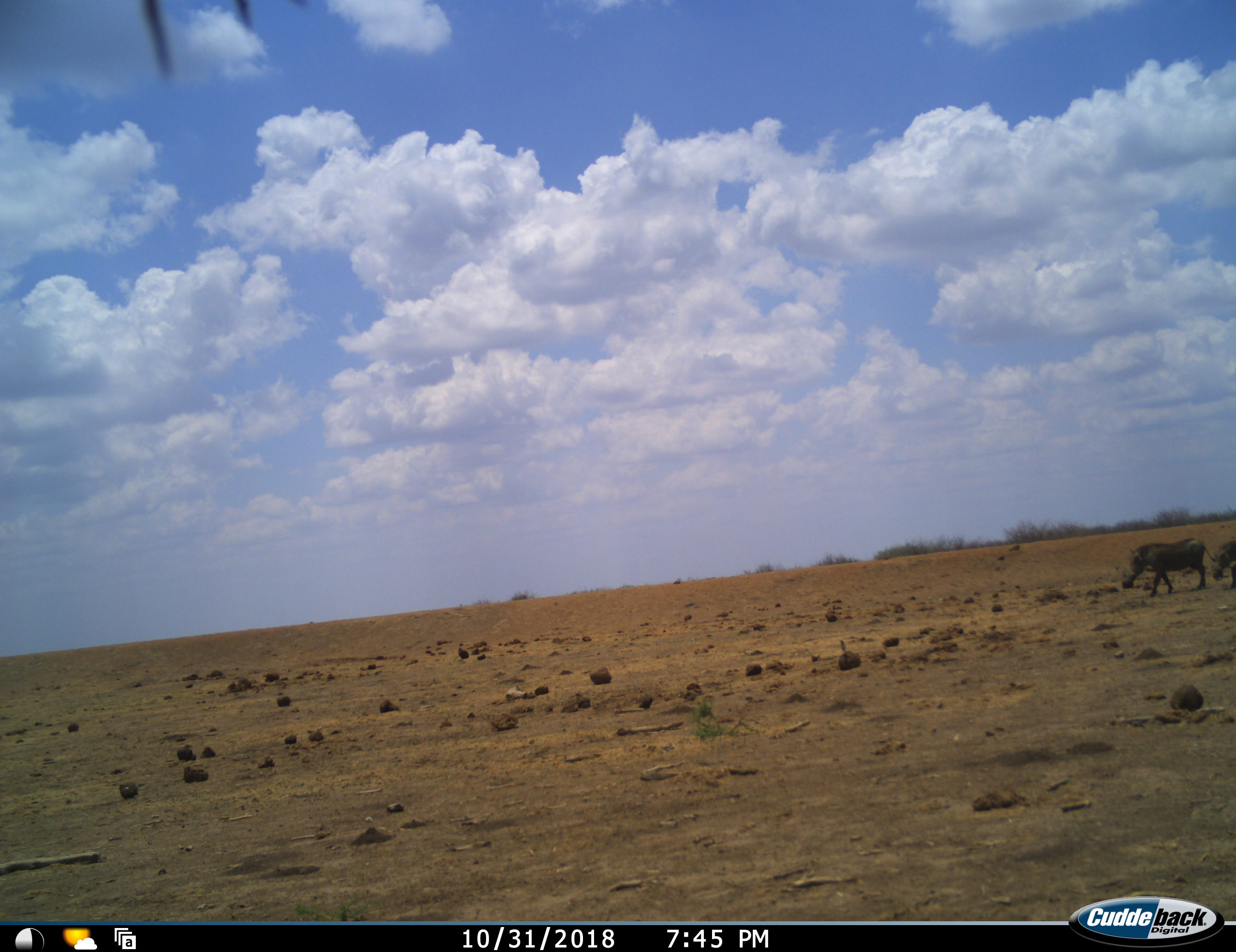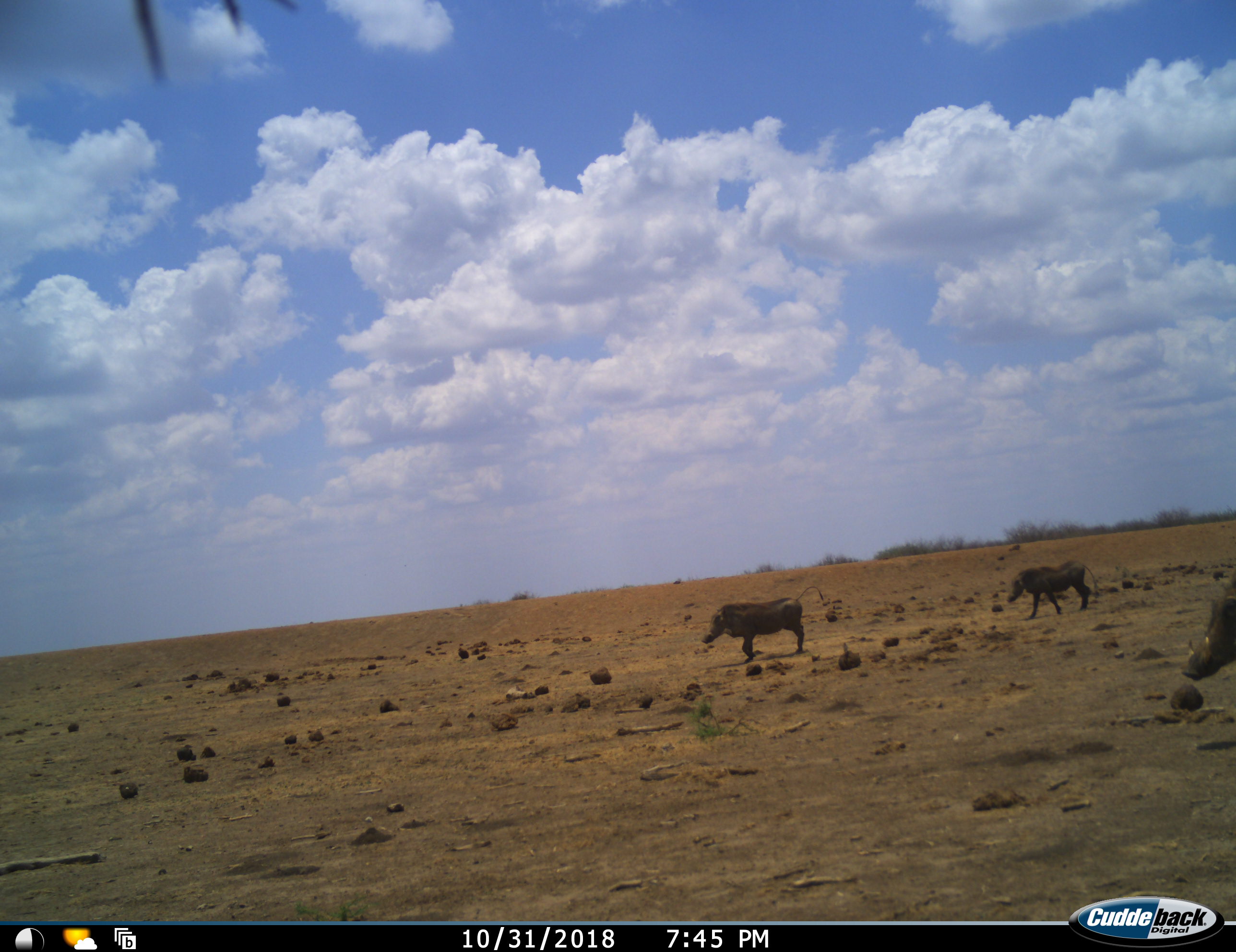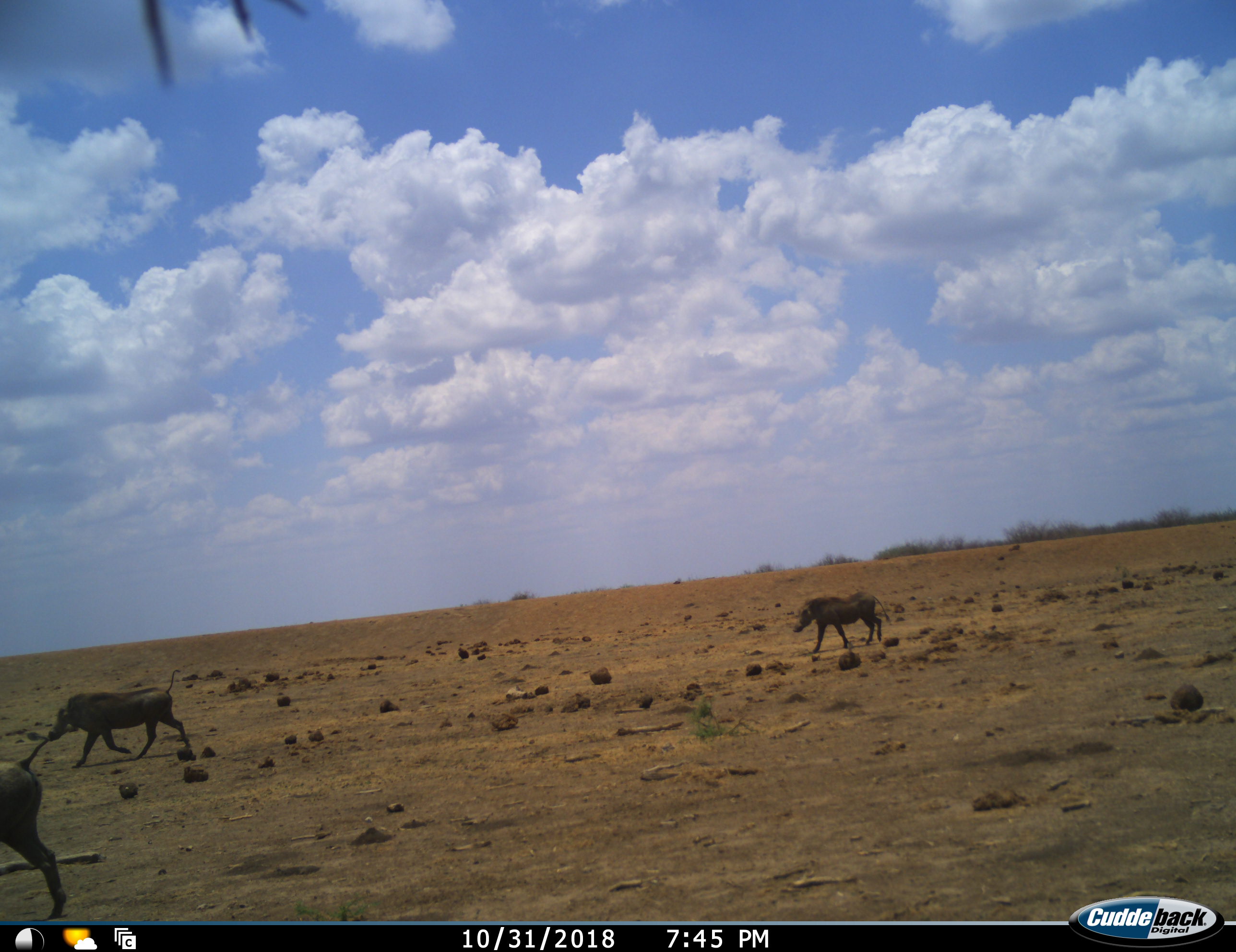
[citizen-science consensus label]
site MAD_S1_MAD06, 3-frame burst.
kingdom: Animalia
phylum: Chordata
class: Mammalia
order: Artiodactyla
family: Suidae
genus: Phacochoerus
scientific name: Phacochoerus africanus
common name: warthog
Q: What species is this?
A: Warthog (Phacochoerus africanus).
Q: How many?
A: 3.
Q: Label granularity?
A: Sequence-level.